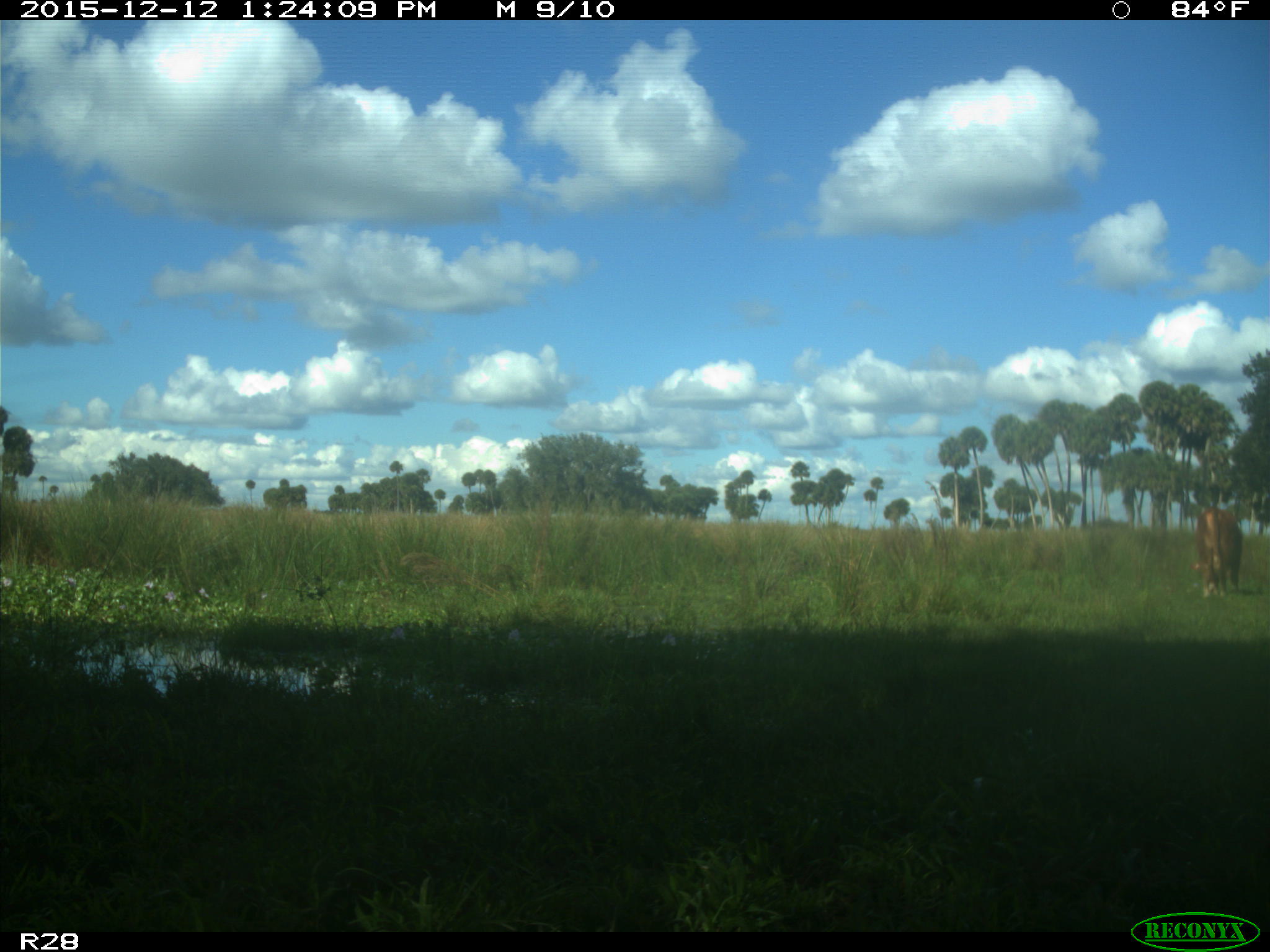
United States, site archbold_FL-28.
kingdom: Animalia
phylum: Chordata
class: Mammalia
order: Artiodactyla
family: Bovidae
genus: Bos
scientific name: Bos taurus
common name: domestic cow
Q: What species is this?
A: Bos taurus (domestic cow).